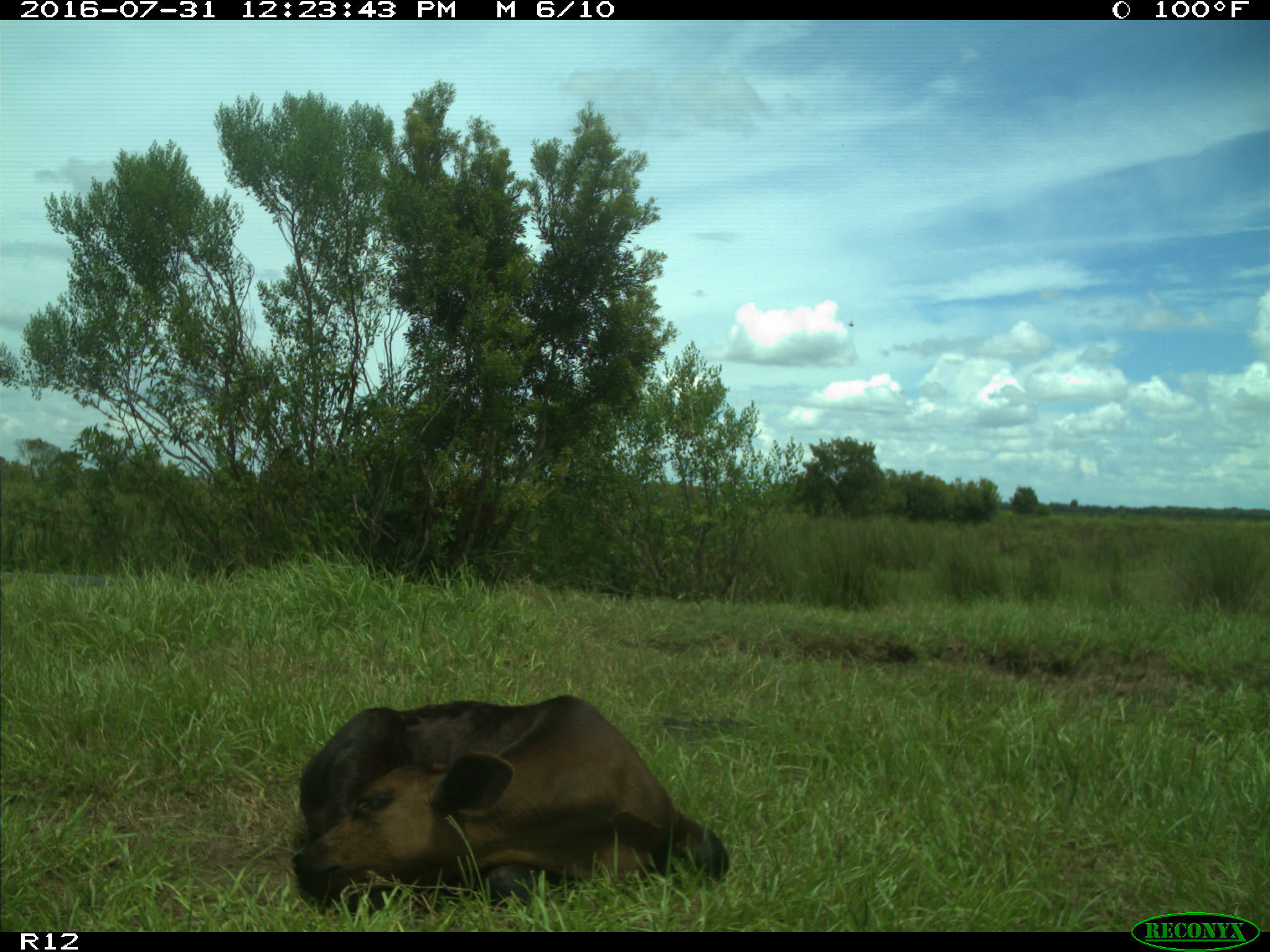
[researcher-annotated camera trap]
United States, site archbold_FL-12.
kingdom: Animalia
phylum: Chordata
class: Mammalia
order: Artiodactyla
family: Bovidae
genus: Bos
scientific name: Bos taurus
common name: domestic cow